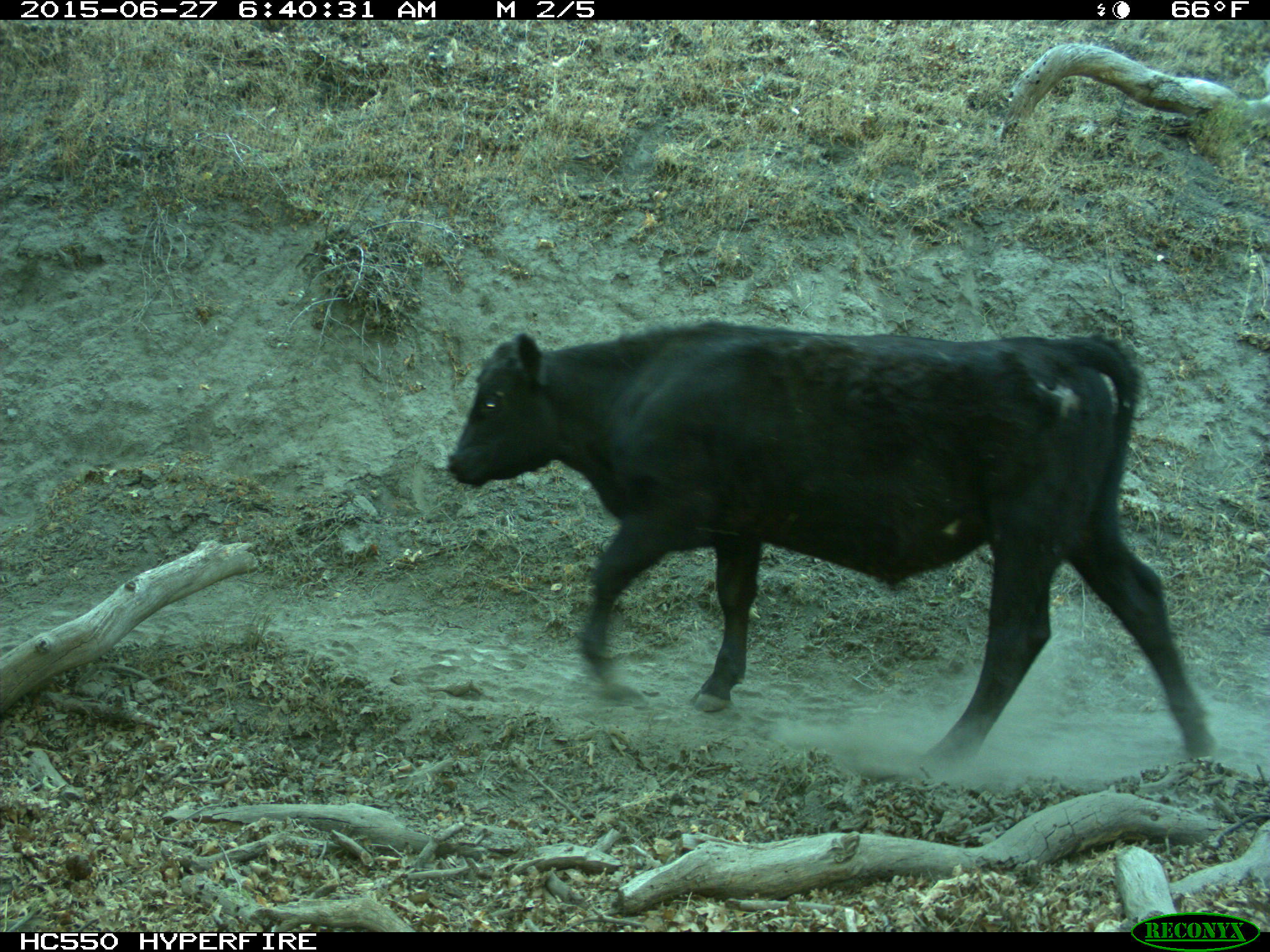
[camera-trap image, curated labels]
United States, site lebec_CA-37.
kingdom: Animalia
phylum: Chordata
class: Mammalia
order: Artiodactyla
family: Bovidae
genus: Bos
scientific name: Bos taurus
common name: domestic cow